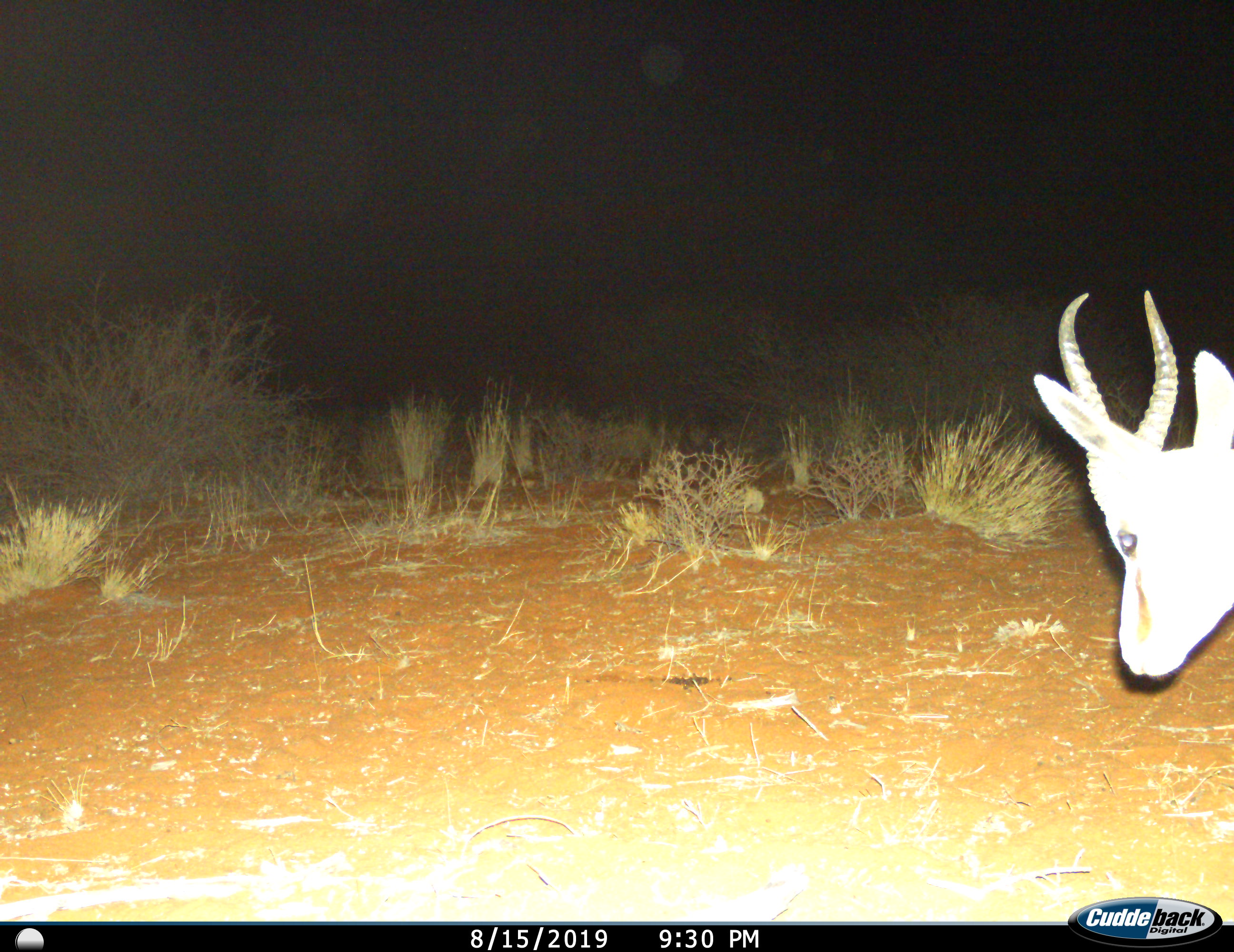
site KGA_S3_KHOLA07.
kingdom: Animalia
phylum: Chordata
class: Mammalia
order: Artiodactyla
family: Bovidae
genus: Antidorcas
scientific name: Antidorcas marsupialis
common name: springbok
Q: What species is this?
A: Springbok (Antidorcas marsupialis).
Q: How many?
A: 1.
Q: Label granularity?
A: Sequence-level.